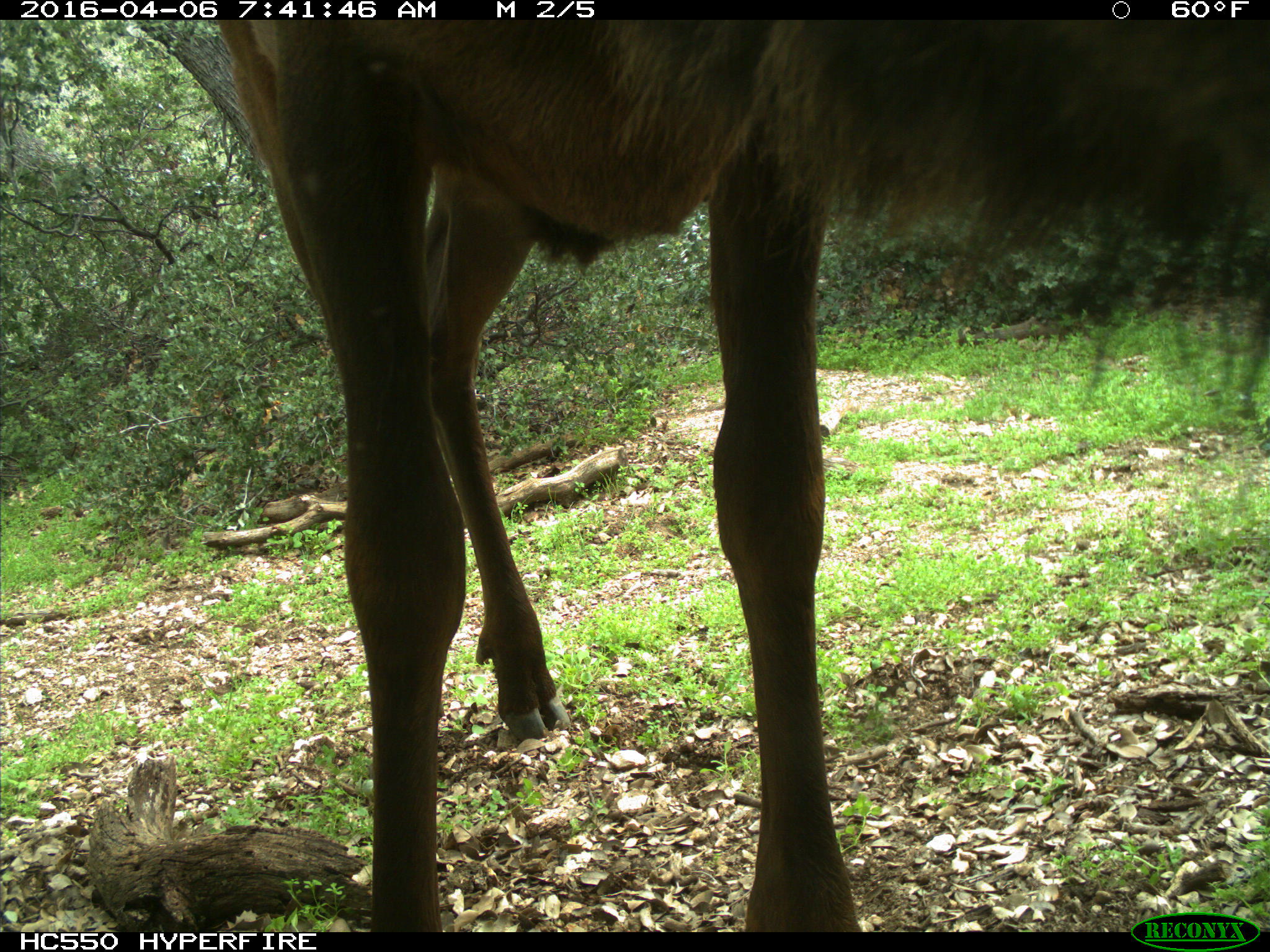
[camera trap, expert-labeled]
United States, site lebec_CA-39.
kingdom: Animalia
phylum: Chordata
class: Mammalia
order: Artiodactyla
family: Cervidae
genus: Cervus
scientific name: Cervus canadensis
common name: elk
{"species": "Cervus canadensis (elk)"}